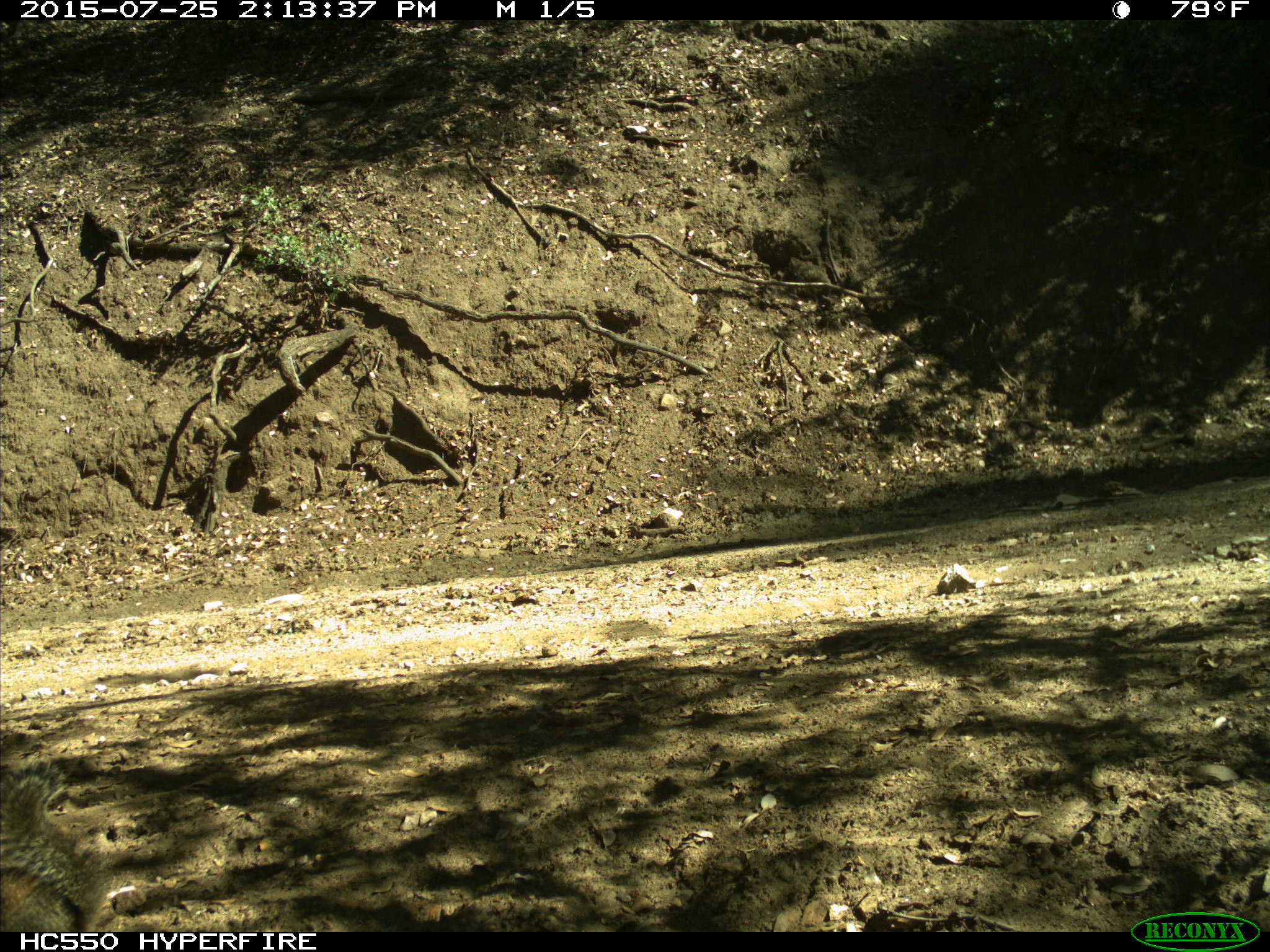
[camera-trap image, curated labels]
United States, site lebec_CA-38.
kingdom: Animalia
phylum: Chordata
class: Mammalia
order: Rodentia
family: Sciuridae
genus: Otospermophilus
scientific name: Otospermophilus beecheyi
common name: california ground squirrel